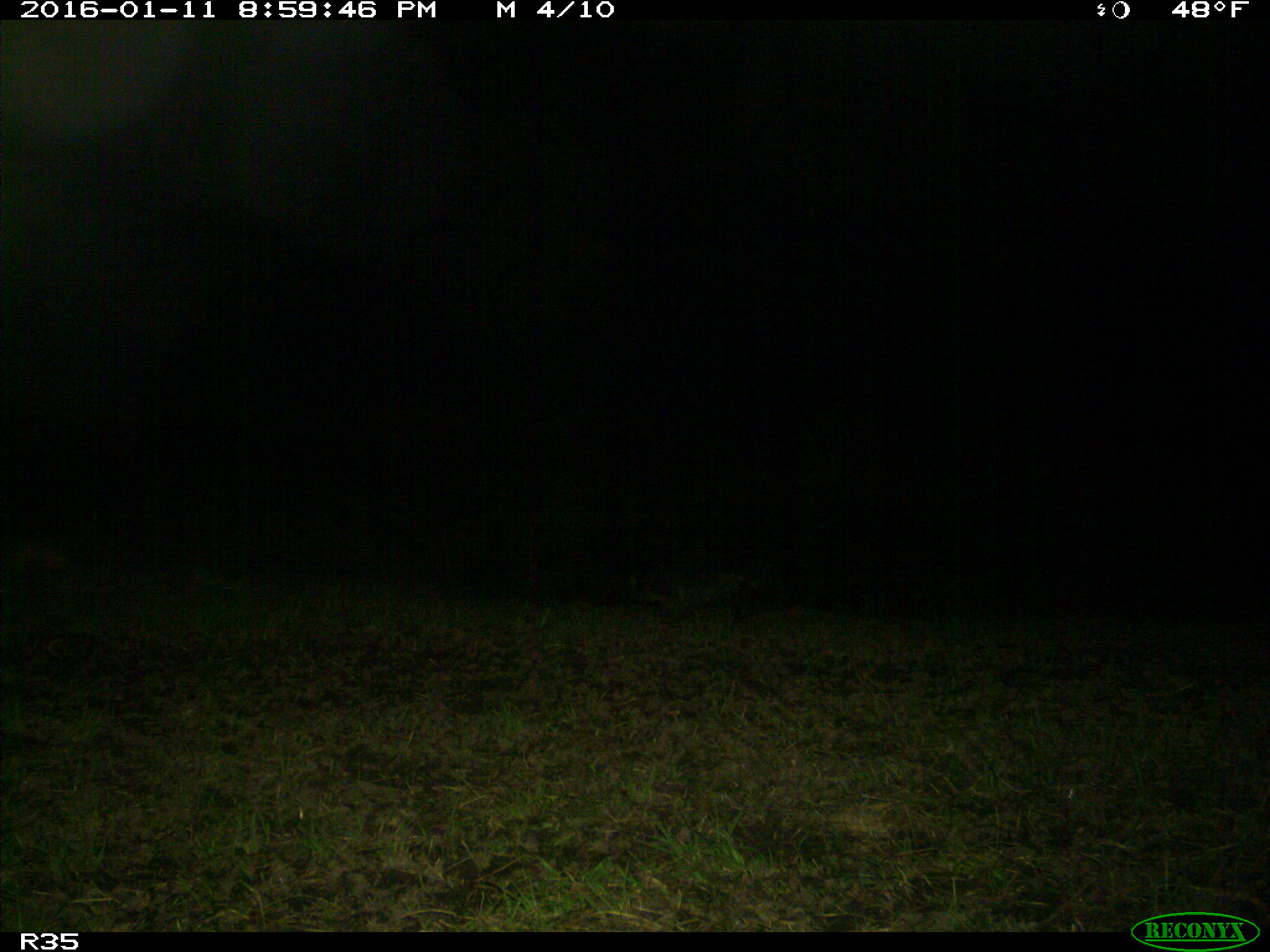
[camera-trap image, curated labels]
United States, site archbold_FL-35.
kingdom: Animalia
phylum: Chordata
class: Mammalia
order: Carnivora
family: Procyonidae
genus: Procyon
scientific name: Procyon lotor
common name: common raccoon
Procyon lotor (common raccoon).